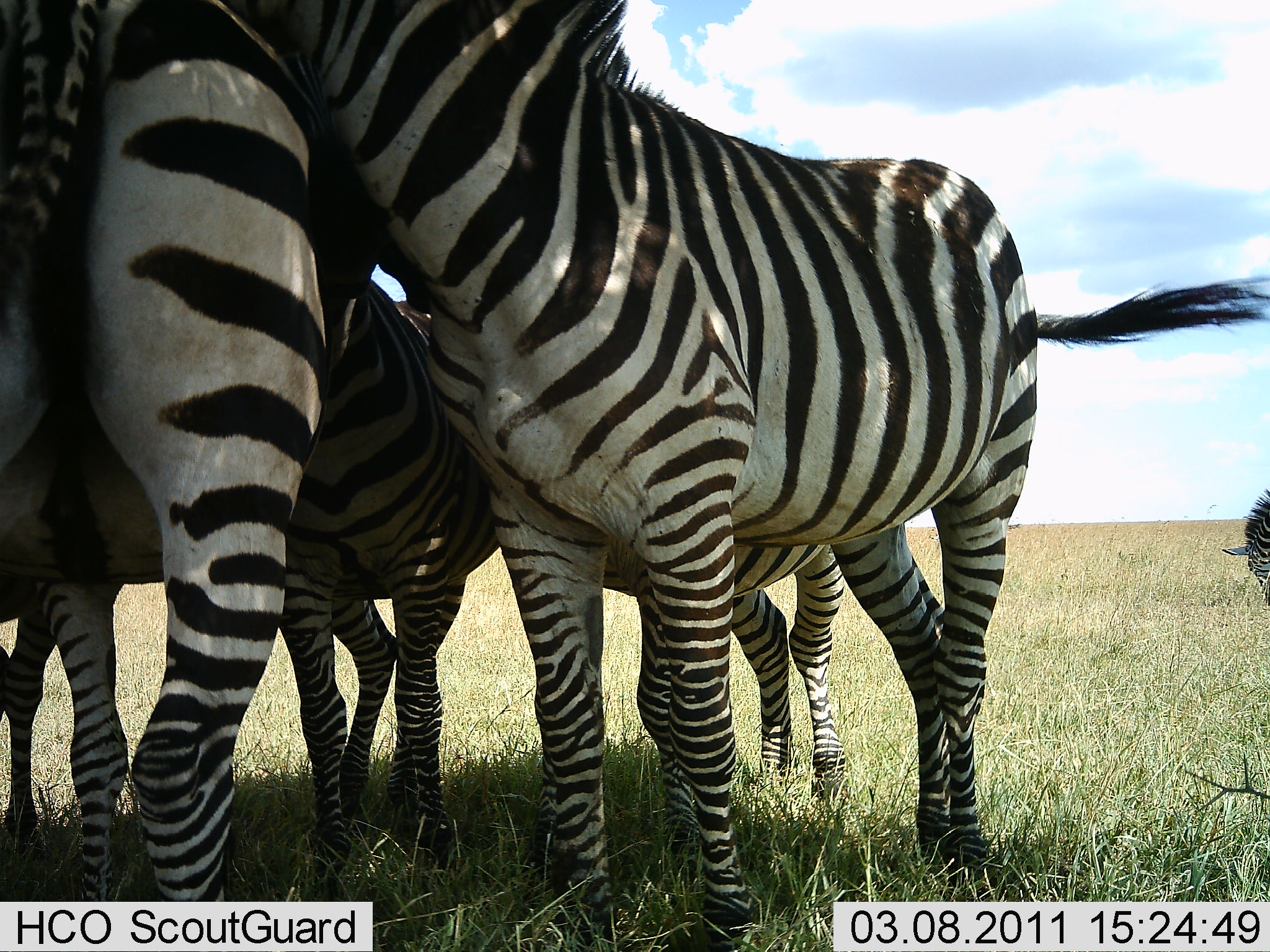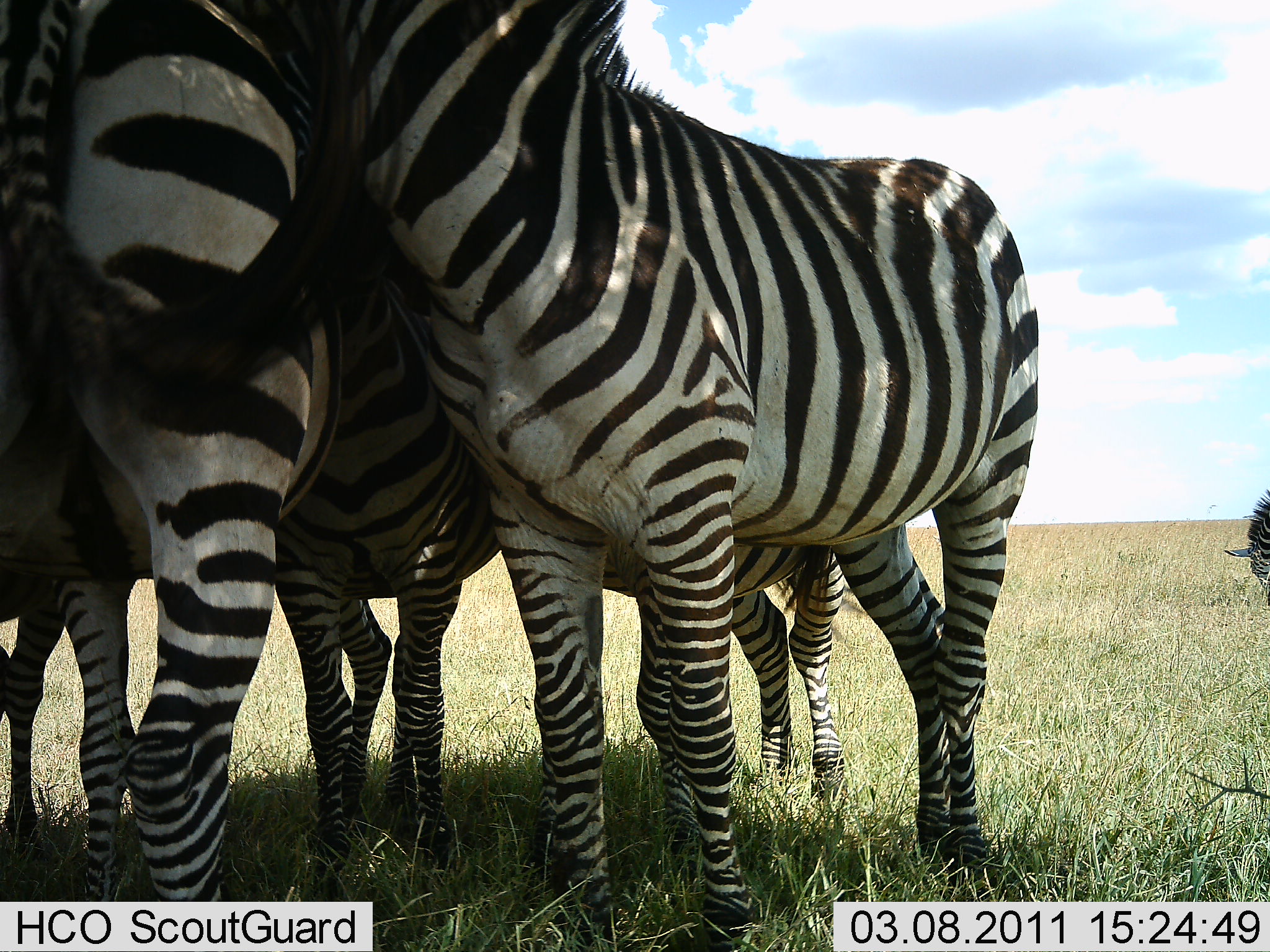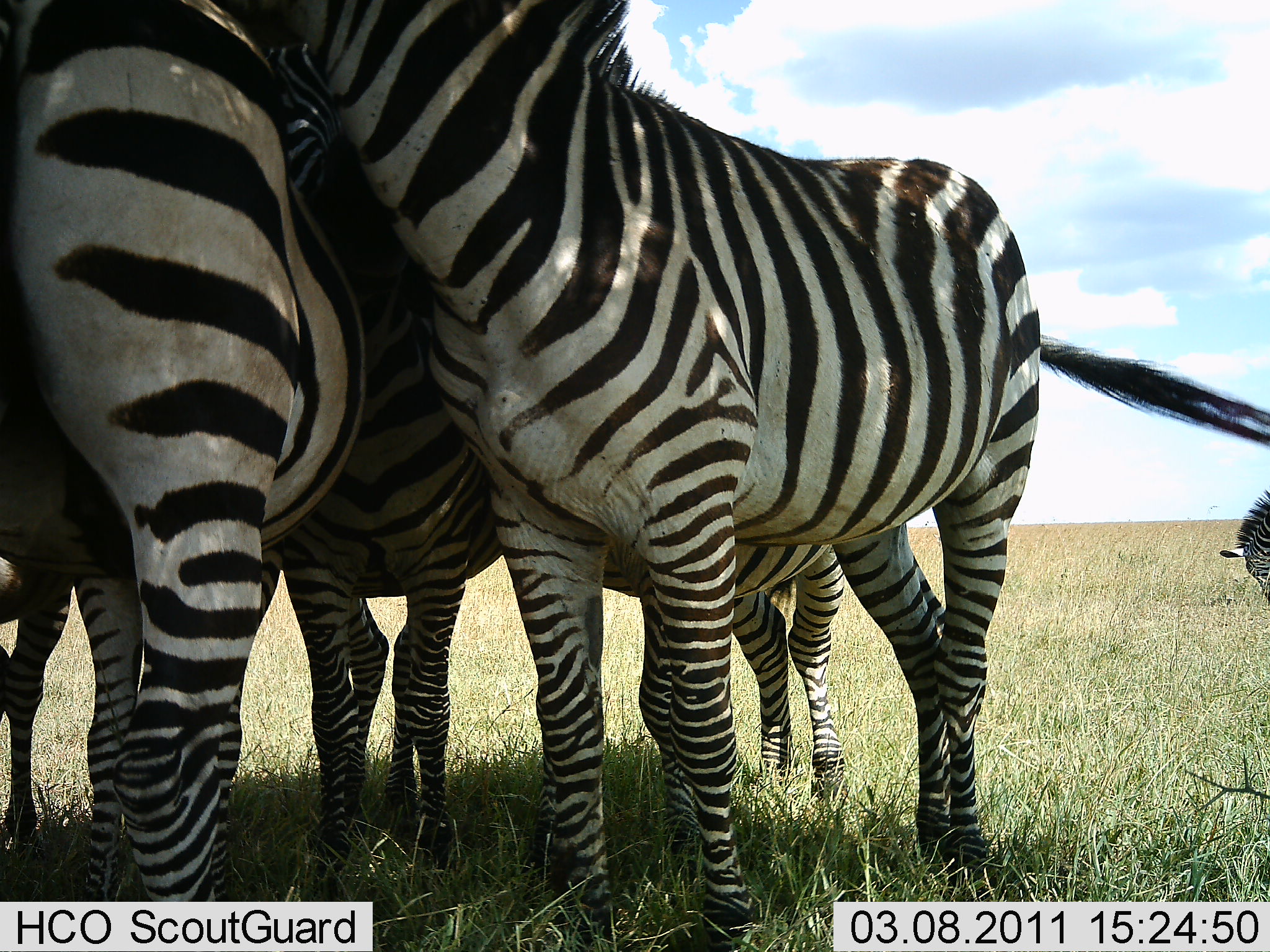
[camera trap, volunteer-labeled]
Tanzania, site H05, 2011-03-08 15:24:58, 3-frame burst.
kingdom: Animalia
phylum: Chordata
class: Mammalia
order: Perissodactyla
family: Equidae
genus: Equus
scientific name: Equus quagga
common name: plains zebra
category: zebra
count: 5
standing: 54%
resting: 15%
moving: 15%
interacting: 77%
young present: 8%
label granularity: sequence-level